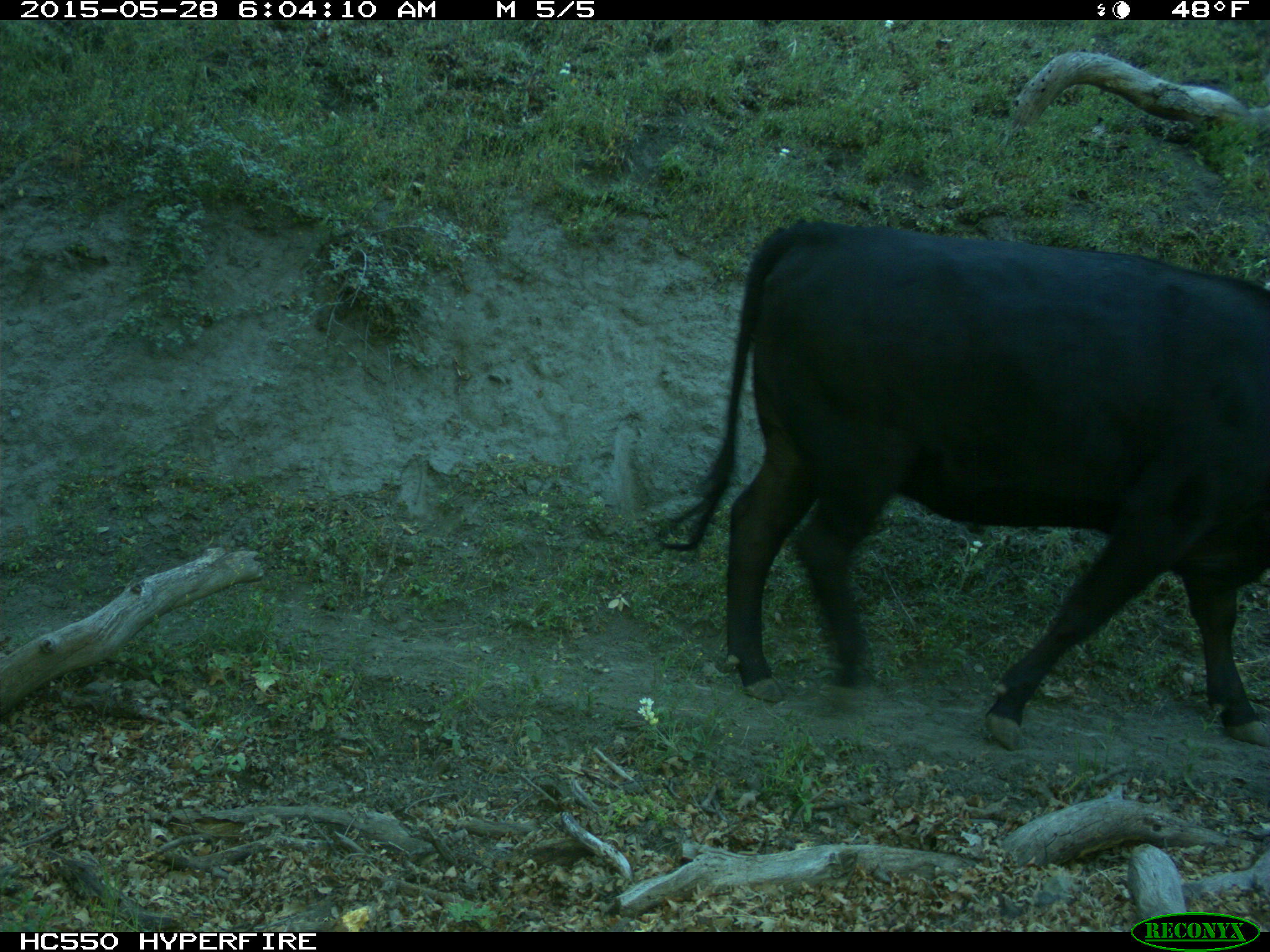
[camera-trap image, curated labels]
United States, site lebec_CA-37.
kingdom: Animalia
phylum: Chordata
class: Mammalia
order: Artiodactyla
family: Bovidae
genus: Bos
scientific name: Bos taurus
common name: domestic cow